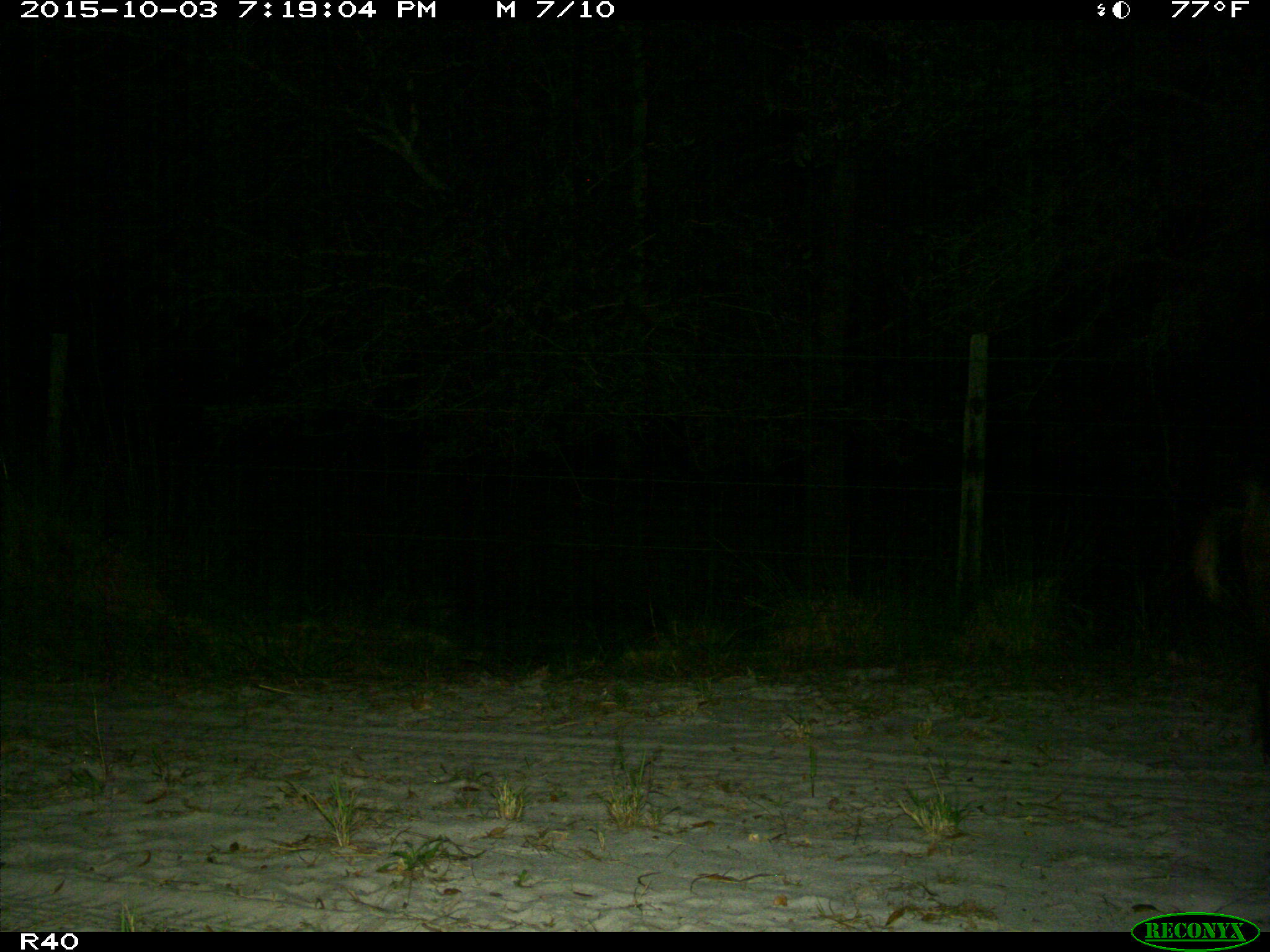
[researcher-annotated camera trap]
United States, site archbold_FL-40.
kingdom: Animalia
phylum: Chordata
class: Mammalia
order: Artiodactyla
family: Suidae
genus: Sus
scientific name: Sus scrofa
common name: wild boar